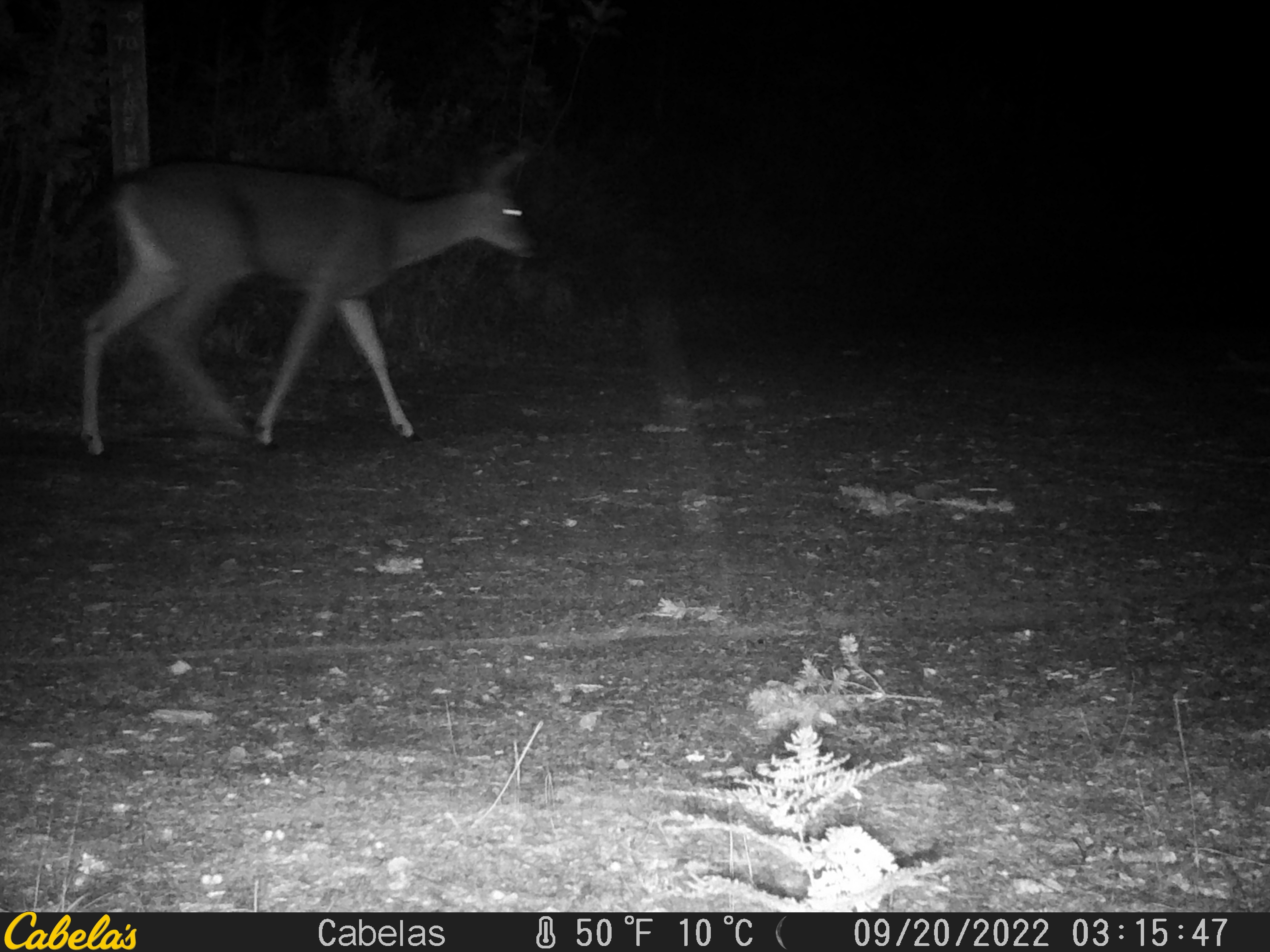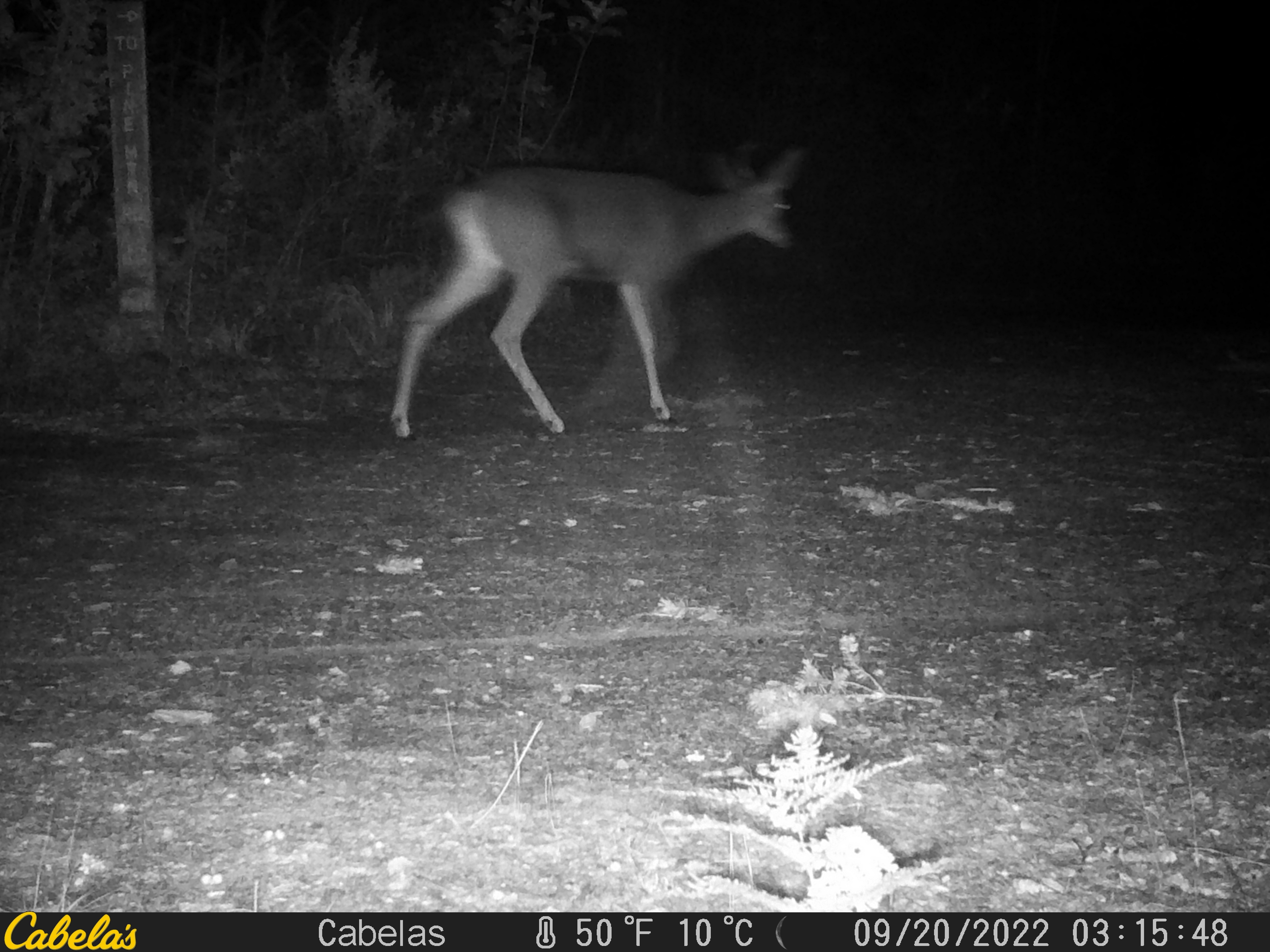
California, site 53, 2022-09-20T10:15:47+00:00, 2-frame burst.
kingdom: Animalia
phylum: Chordata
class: Mammalia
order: Artiodactyla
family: Cervidae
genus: Odocoileus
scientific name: Odocoileus hemionus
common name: mule deer